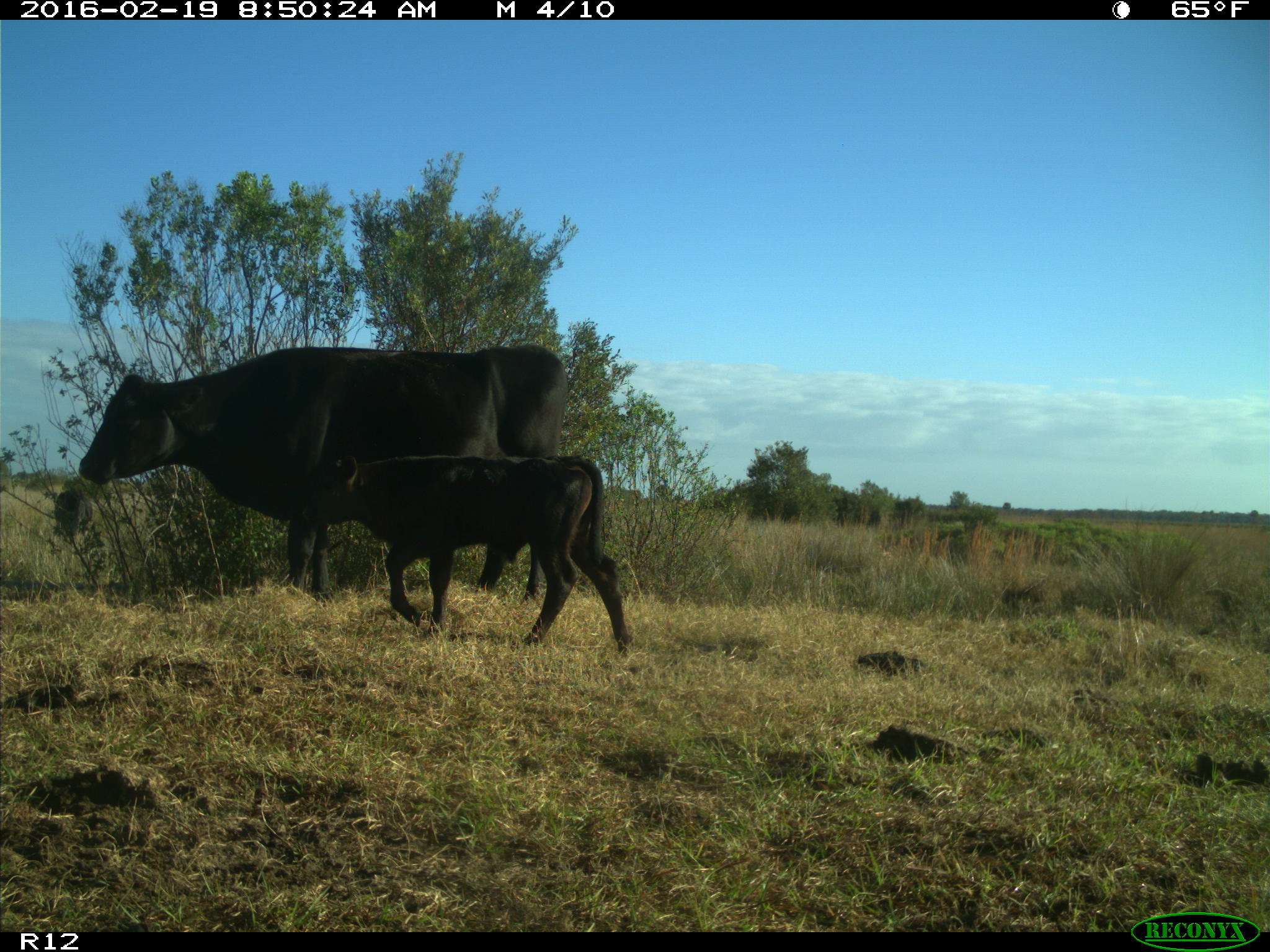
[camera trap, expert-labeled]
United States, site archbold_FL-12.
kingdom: Animalia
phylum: Chordata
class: Mammalia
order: Artiodactyla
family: Bovidae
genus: Bos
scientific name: Bos taurus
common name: domestic cow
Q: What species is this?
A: Bos taurus (domestic cow).